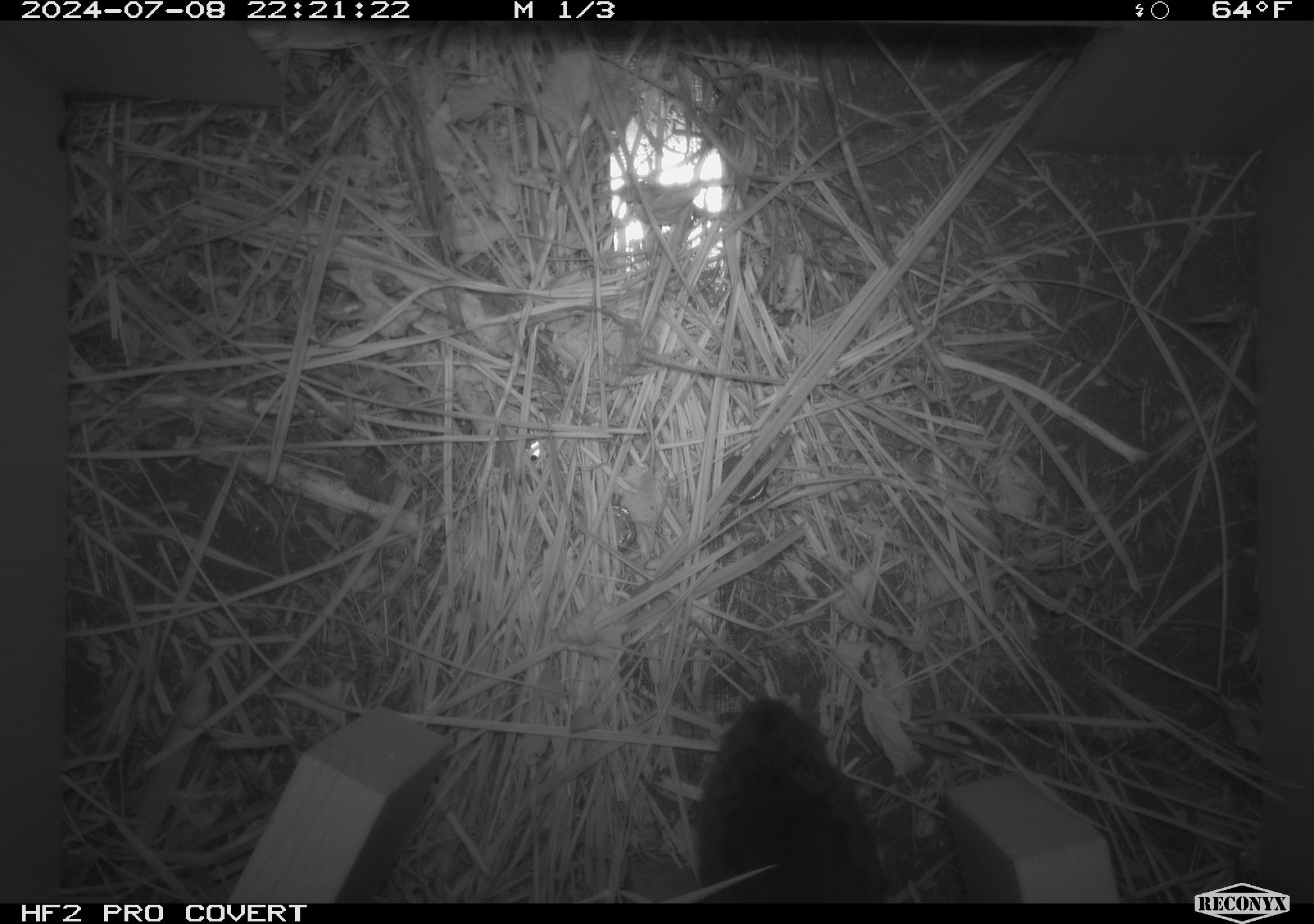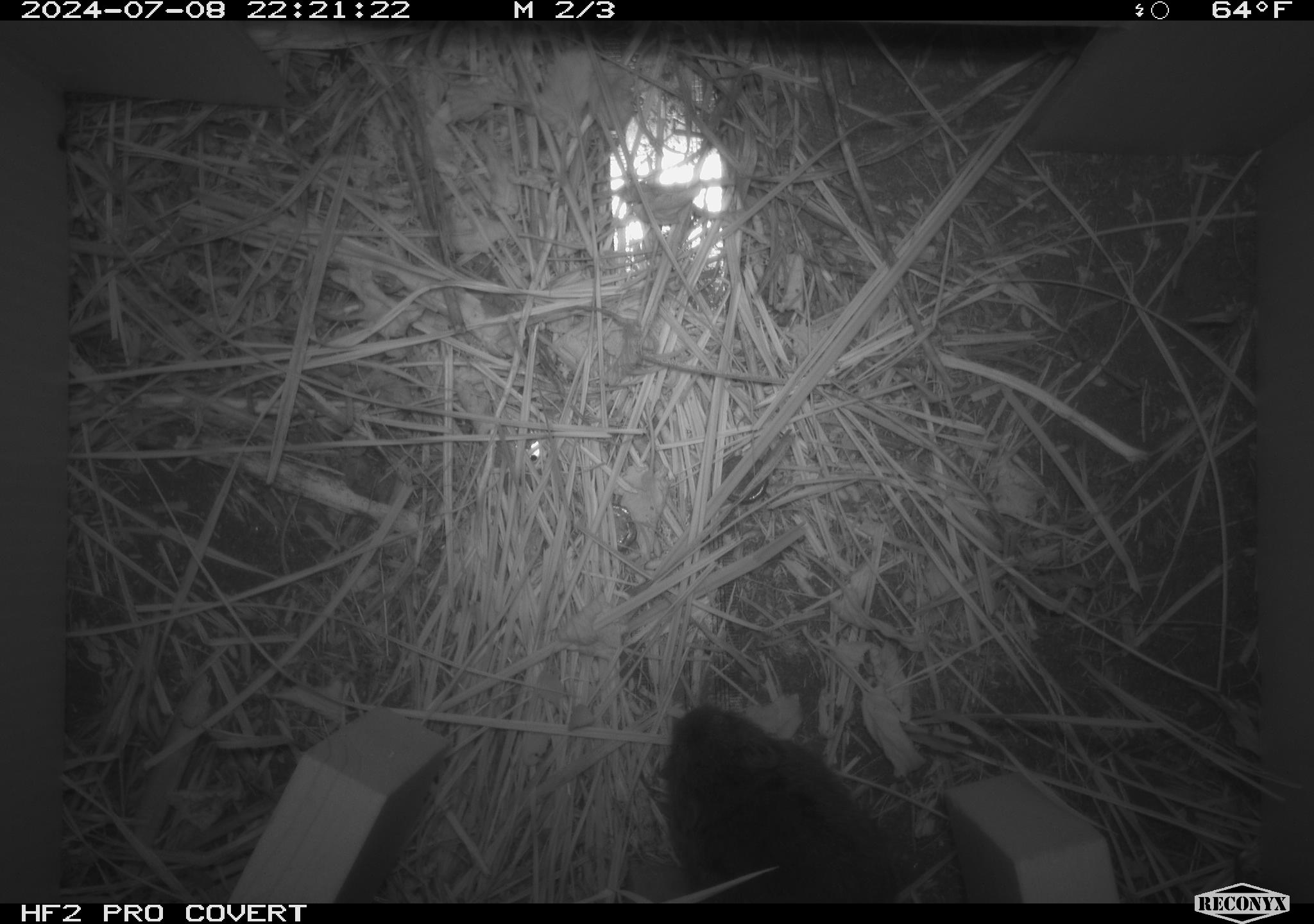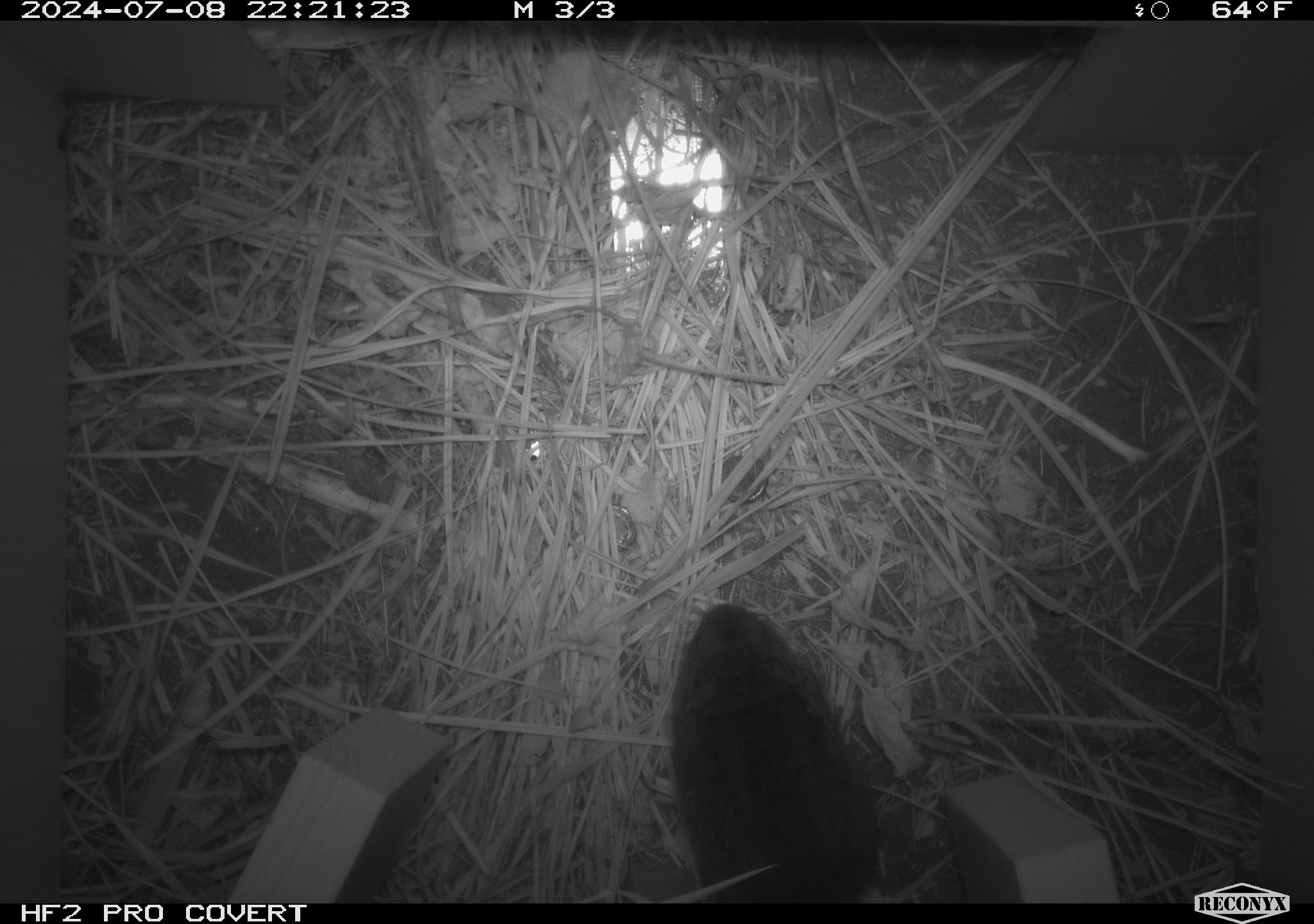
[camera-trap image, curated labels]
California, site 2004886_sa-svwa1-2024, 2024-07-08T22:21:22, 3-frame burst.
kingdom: Animalia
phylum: Chordata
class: Mammalia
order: Rodentia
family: Cricetidae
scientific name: Arvicolinae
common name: voles, lemmings, and muskrats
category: arvicolinae subfamily